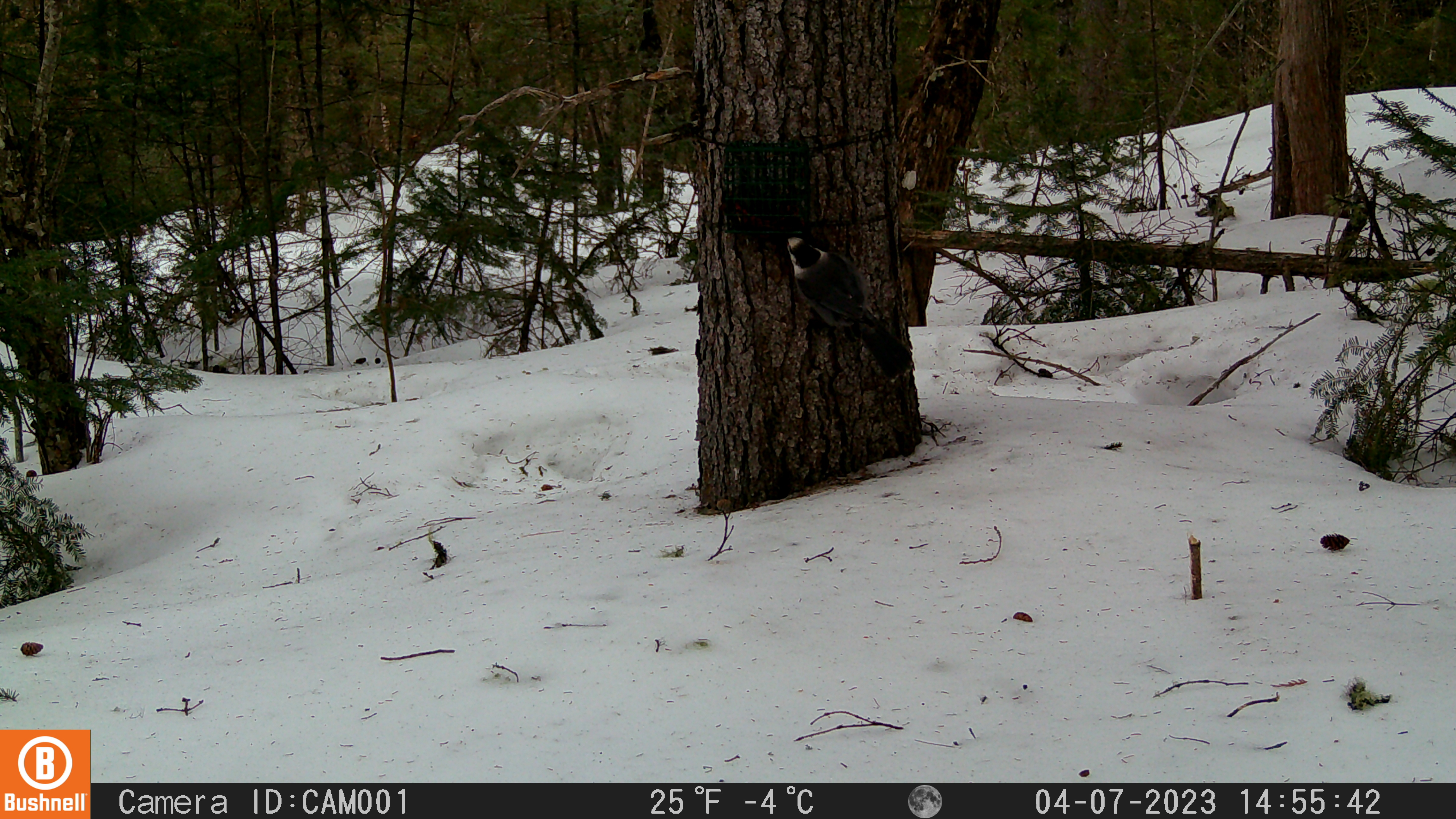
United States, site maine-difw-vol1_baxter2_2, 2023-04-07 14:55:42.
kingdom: Animalia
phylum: Chordata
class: Aves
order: Passeriformes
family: Corvidae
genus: Perisoreus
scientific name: Perisoreus canadensis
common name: canada jay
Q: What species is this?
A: Canada jay (Perisoreus canadensis).